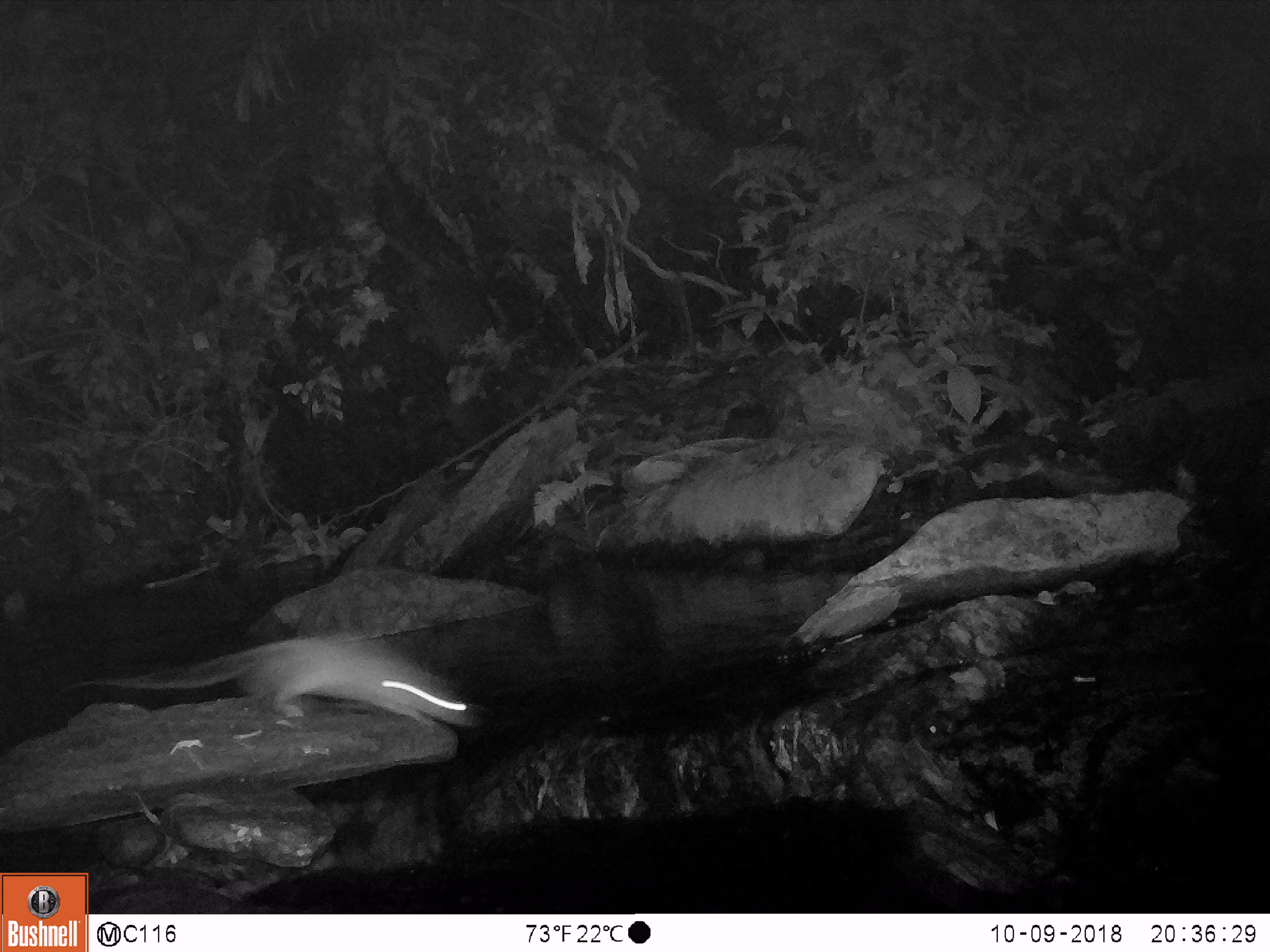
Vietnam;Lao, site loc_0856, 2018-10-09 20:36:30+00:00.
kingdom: Animalia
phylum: Chordata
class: Mammalia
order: Rodentia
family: Muridae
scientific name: Muridae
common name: old-world mice and rats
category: unidentified murid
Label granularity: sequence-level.